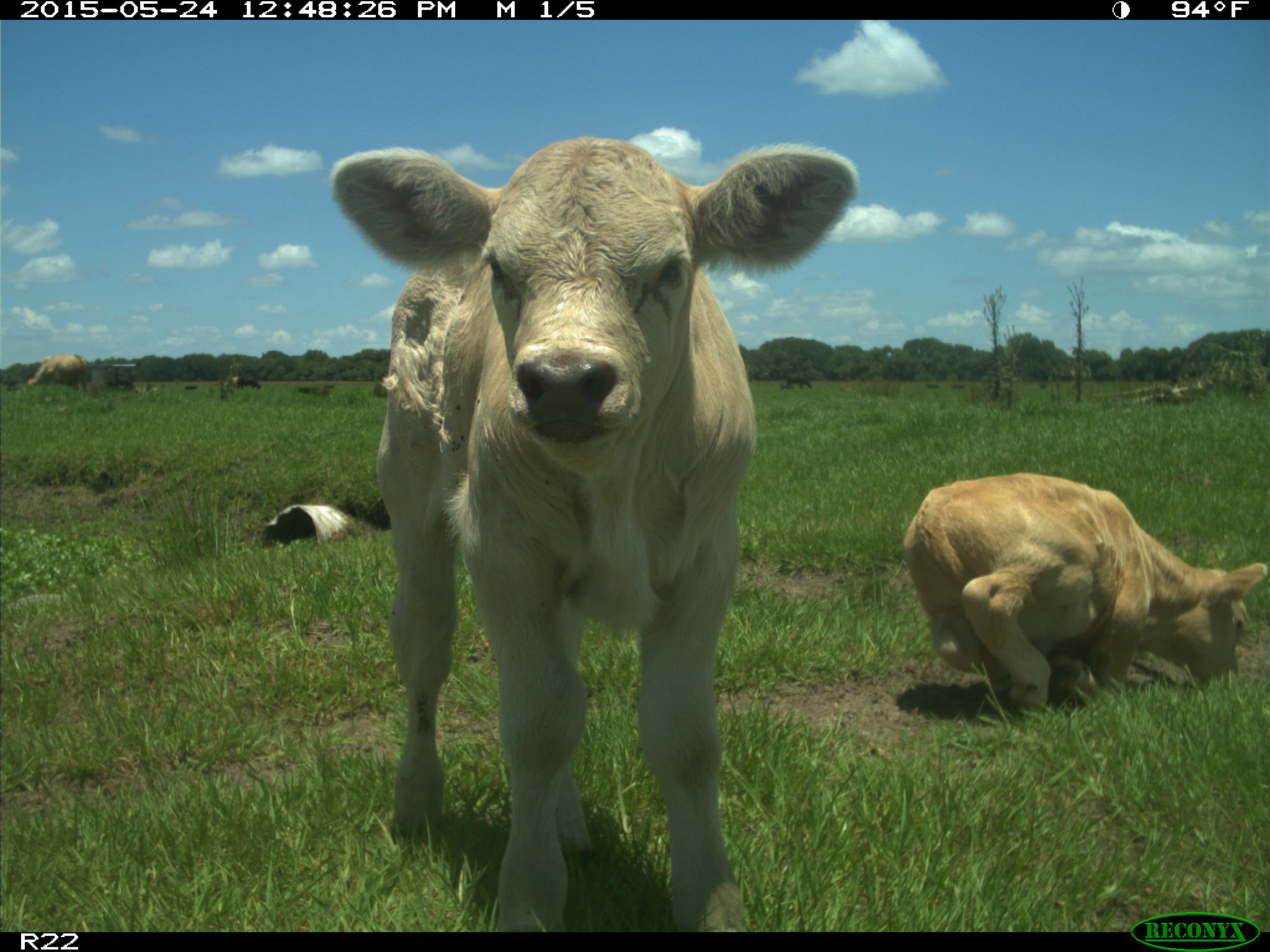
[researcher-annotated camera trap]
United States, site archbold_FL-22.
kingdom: Animalia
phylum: Chordata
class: Mammalia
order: Artiodactyla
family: Bovidae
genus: Bos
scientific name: Bos taurus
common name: domestic cow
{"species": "Bos taurus (domestic cow)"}